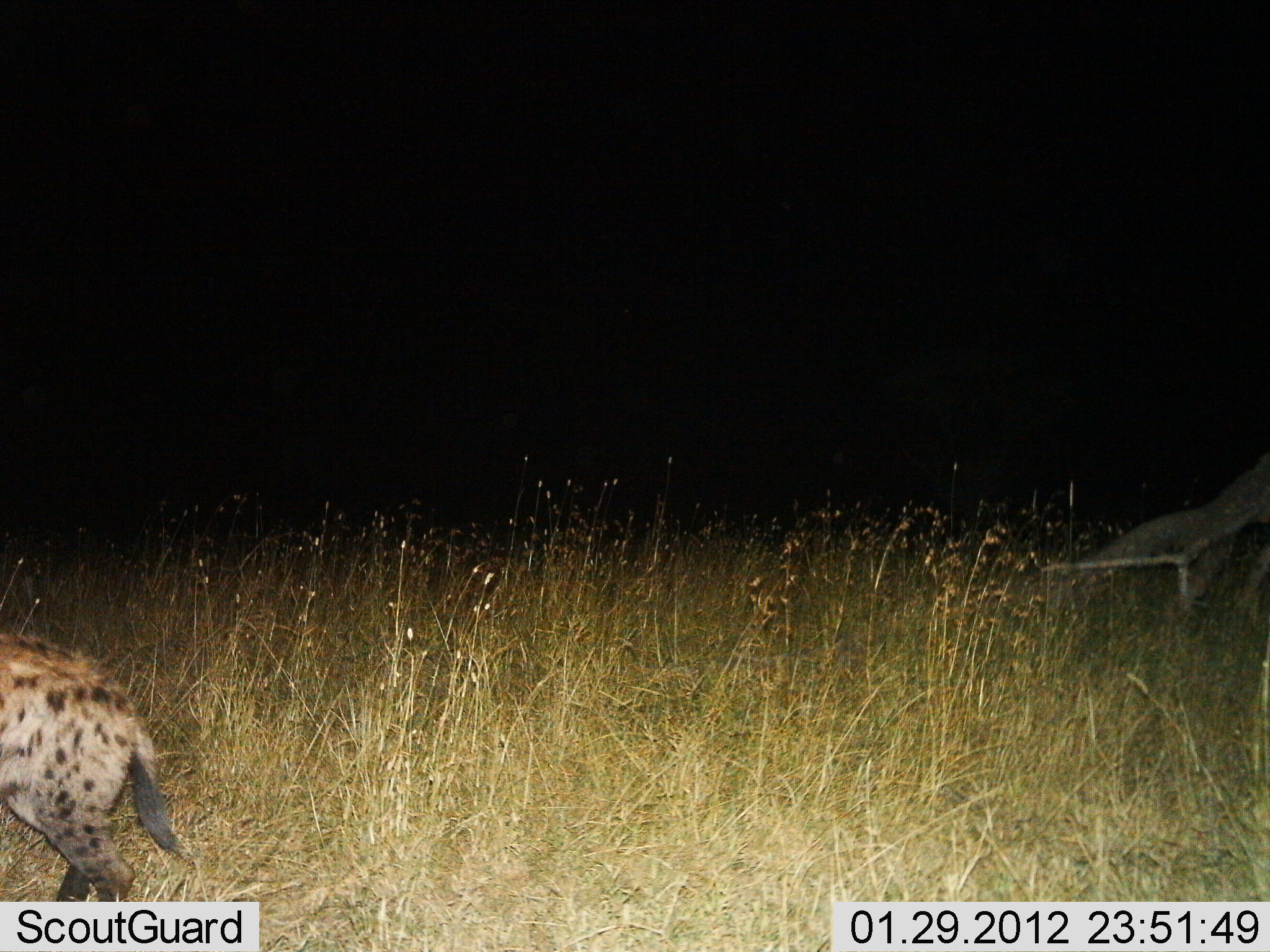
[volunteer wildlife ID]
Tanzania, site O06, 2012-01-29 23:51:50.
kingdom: Animalia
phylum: Chordata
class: Mammalia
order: Carnivora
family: Hyaenidae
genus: Crocuta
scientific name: Crocuta crocuta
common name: spotted hyena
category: hyenaspotted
Hyenaspotted (spotted hyena) (Crocuta crocuta), count 1. Behavior (volunteer vote fractions): standing 7%, resting 0%, moving 93%, interacting 0%. Young present (vote fraction): 0%. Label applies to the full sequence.